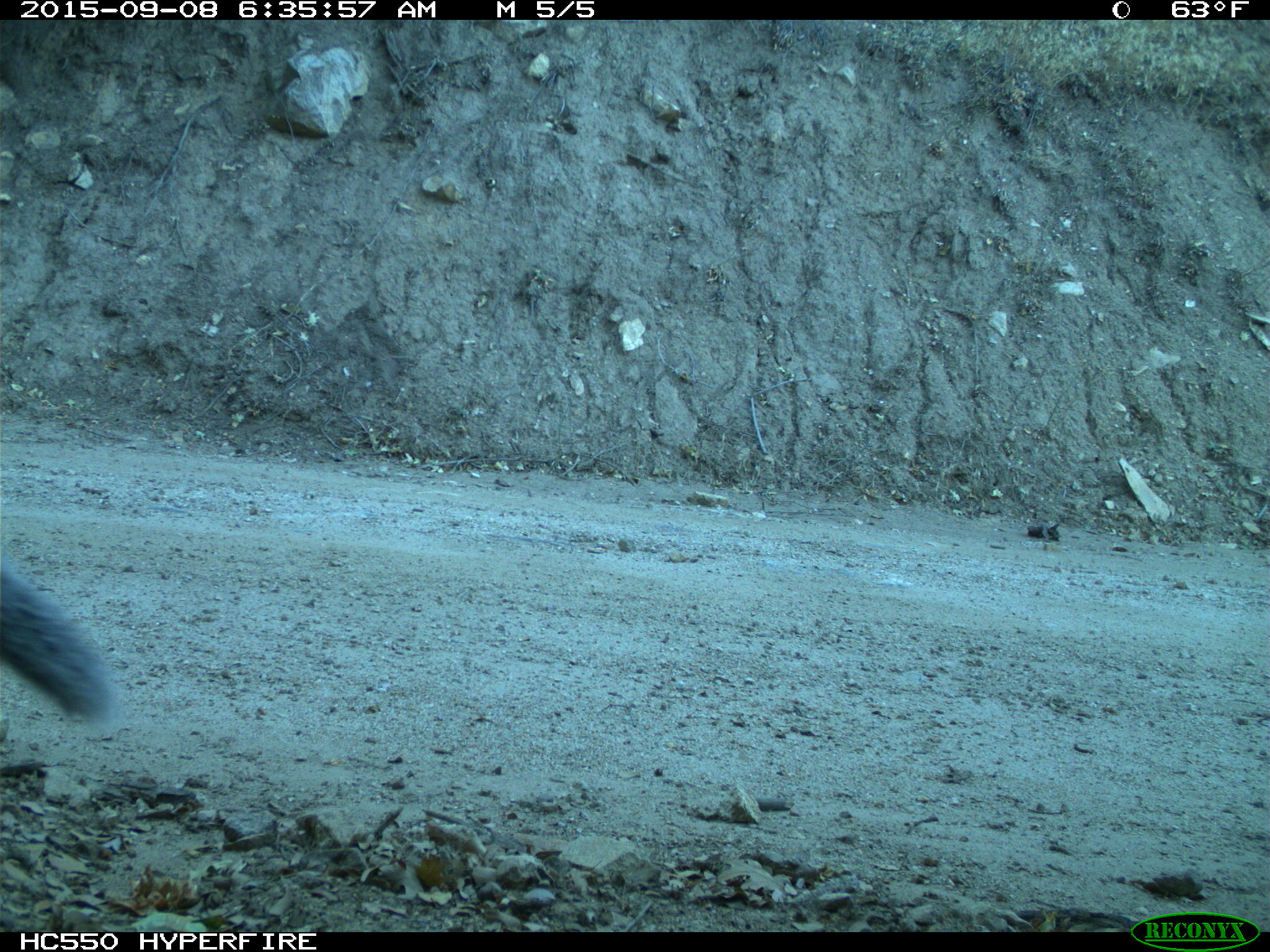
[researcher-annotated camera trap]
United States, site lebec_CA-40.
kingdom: Animalia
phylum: Chordata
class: Mammalia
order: Rodentia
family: Sciuridae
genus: Sciurus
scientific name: Sciurus carolinensis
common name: eastern gray squirrel